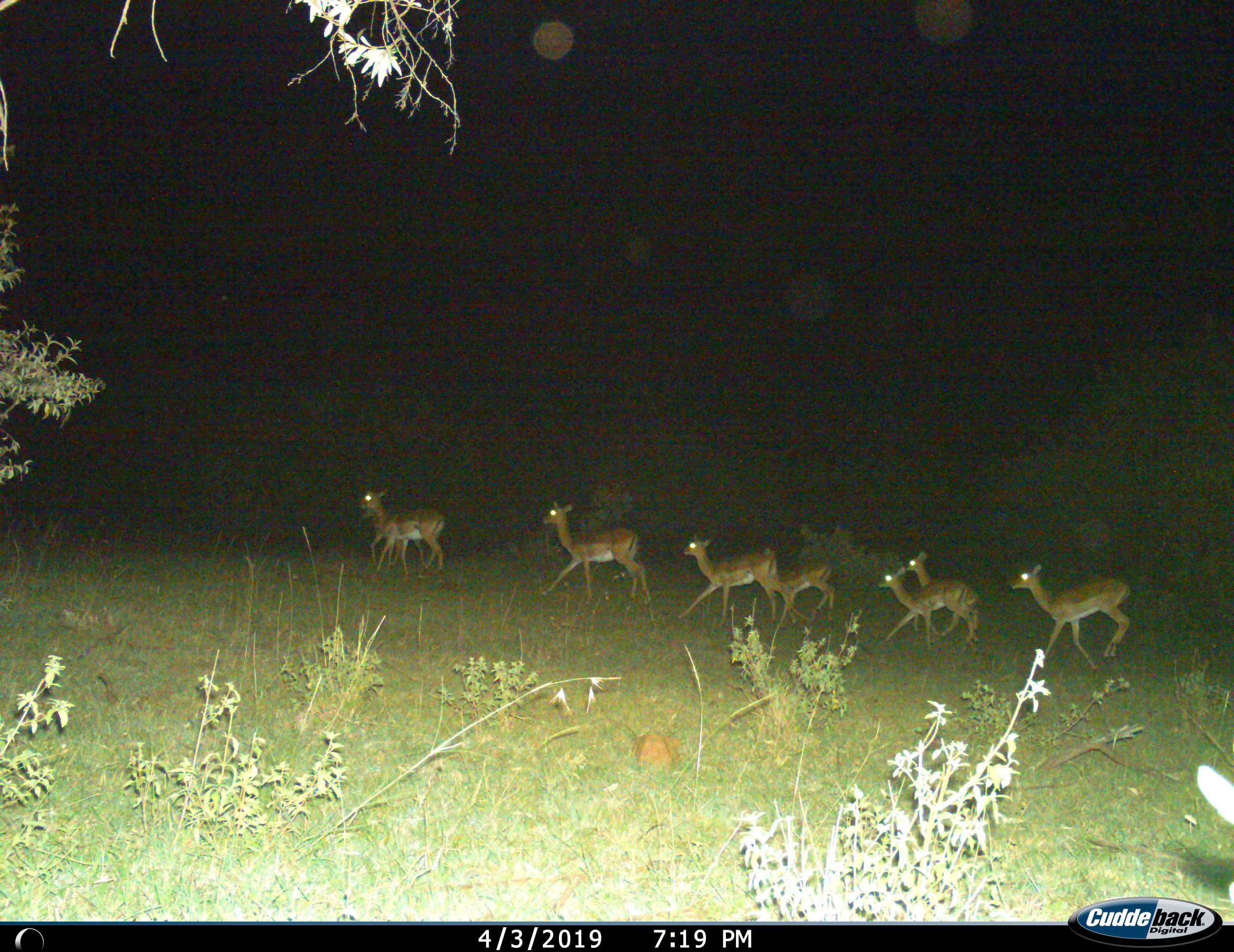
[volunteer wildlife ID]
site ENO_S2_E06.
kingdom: Animalia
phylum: Chordata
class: Mammalia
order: Artiodactyla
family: Bovidae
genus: Aepyceros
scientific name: Aepyceros melampus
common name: impala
Impala (Aepyceros melampus), count 8. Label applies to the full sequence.